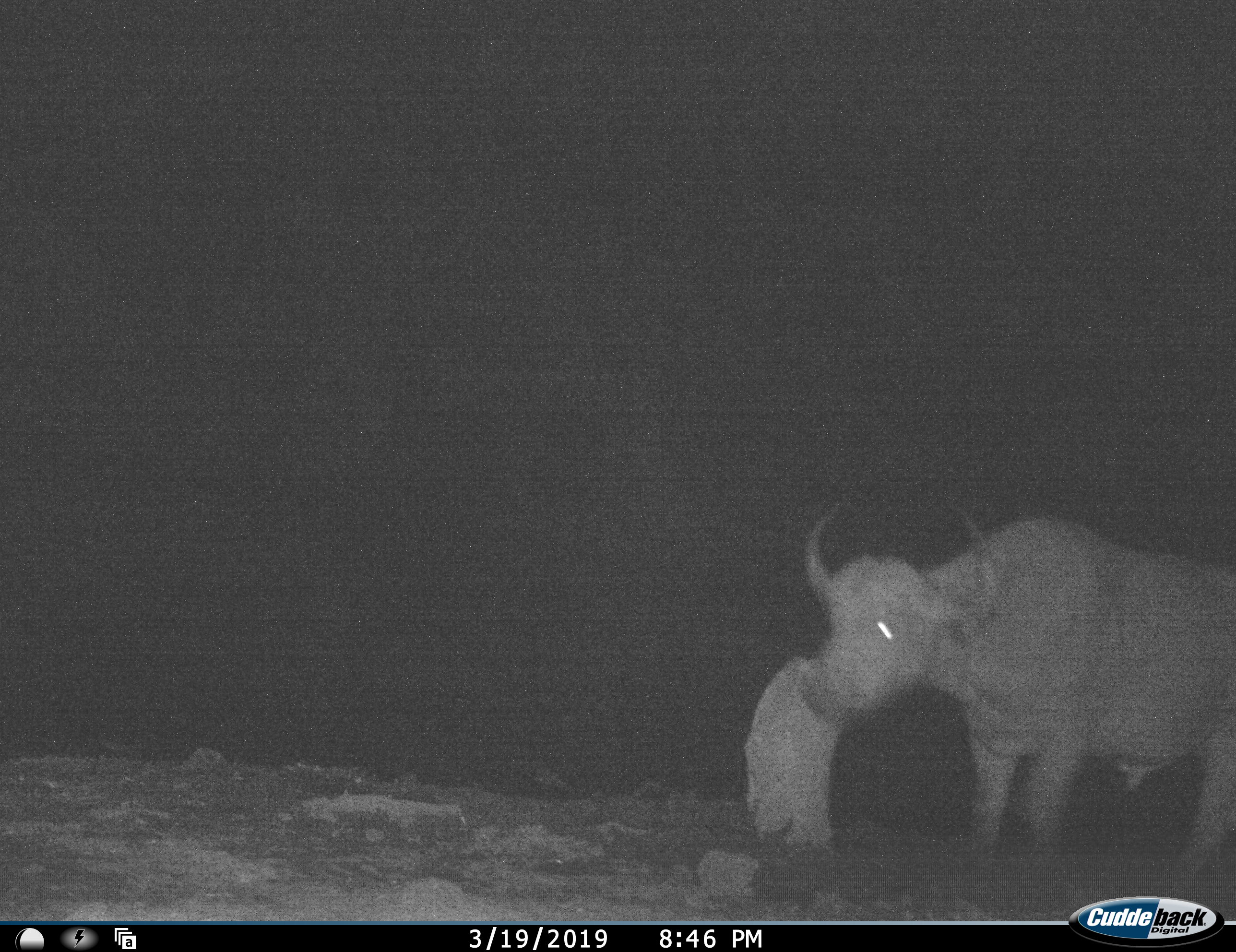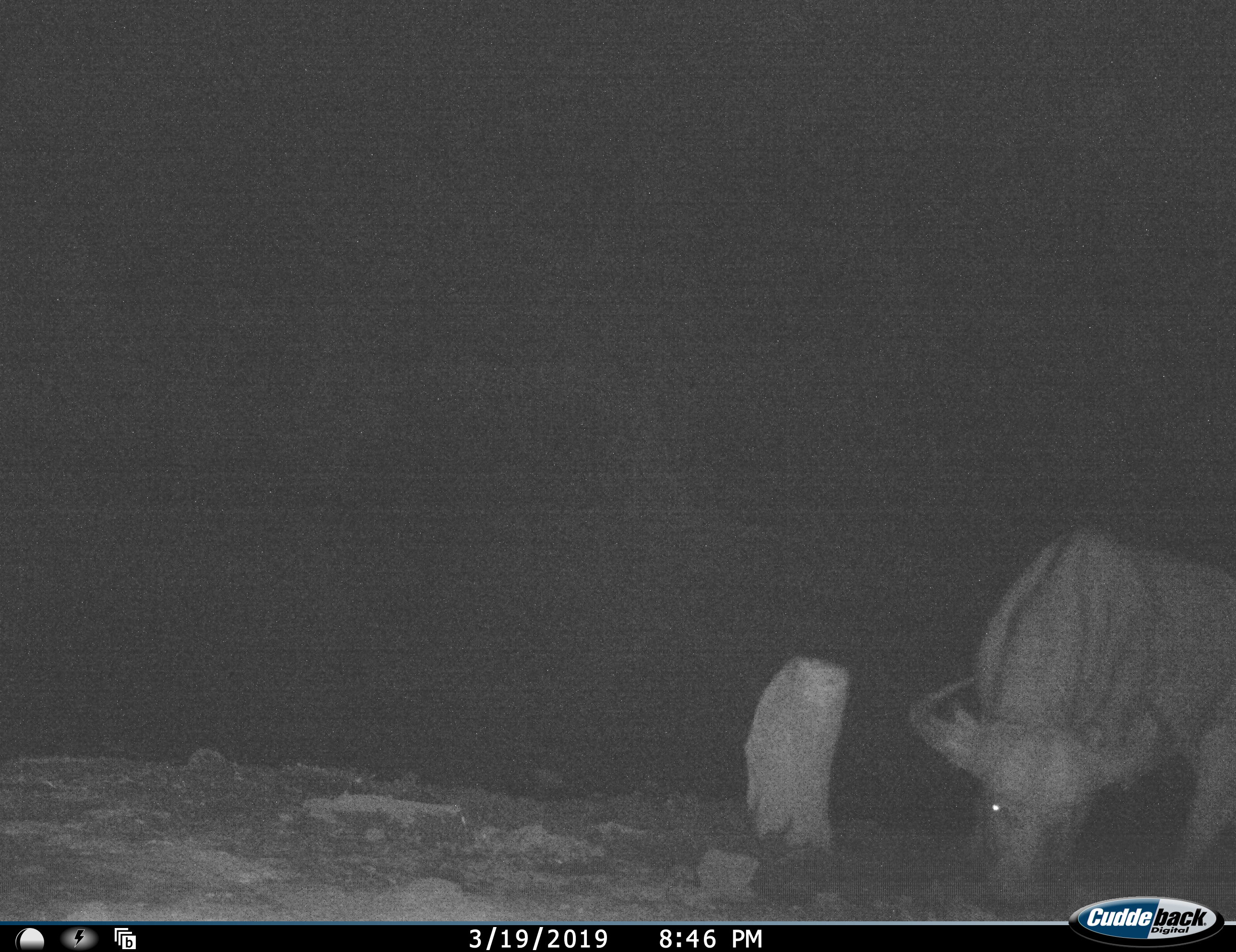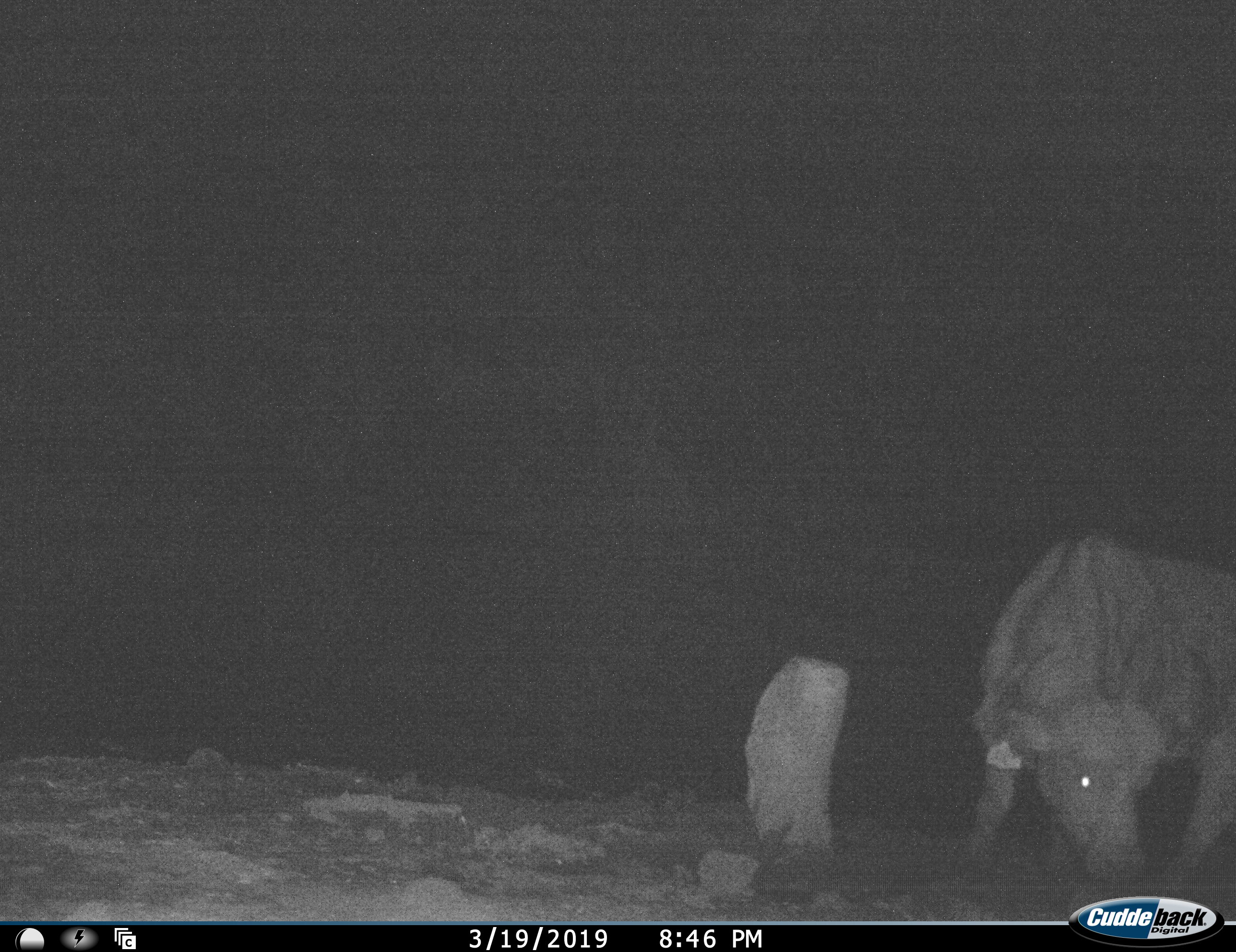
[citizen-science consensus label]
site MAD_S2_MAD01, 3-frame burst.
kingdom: Animalia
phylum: Chordata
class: Mammalia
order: Artiodactyla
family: Bovidae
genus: Syncerus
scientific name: Syncerus caffer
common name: african buffalo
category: buffalo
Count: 1.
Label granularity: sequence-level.